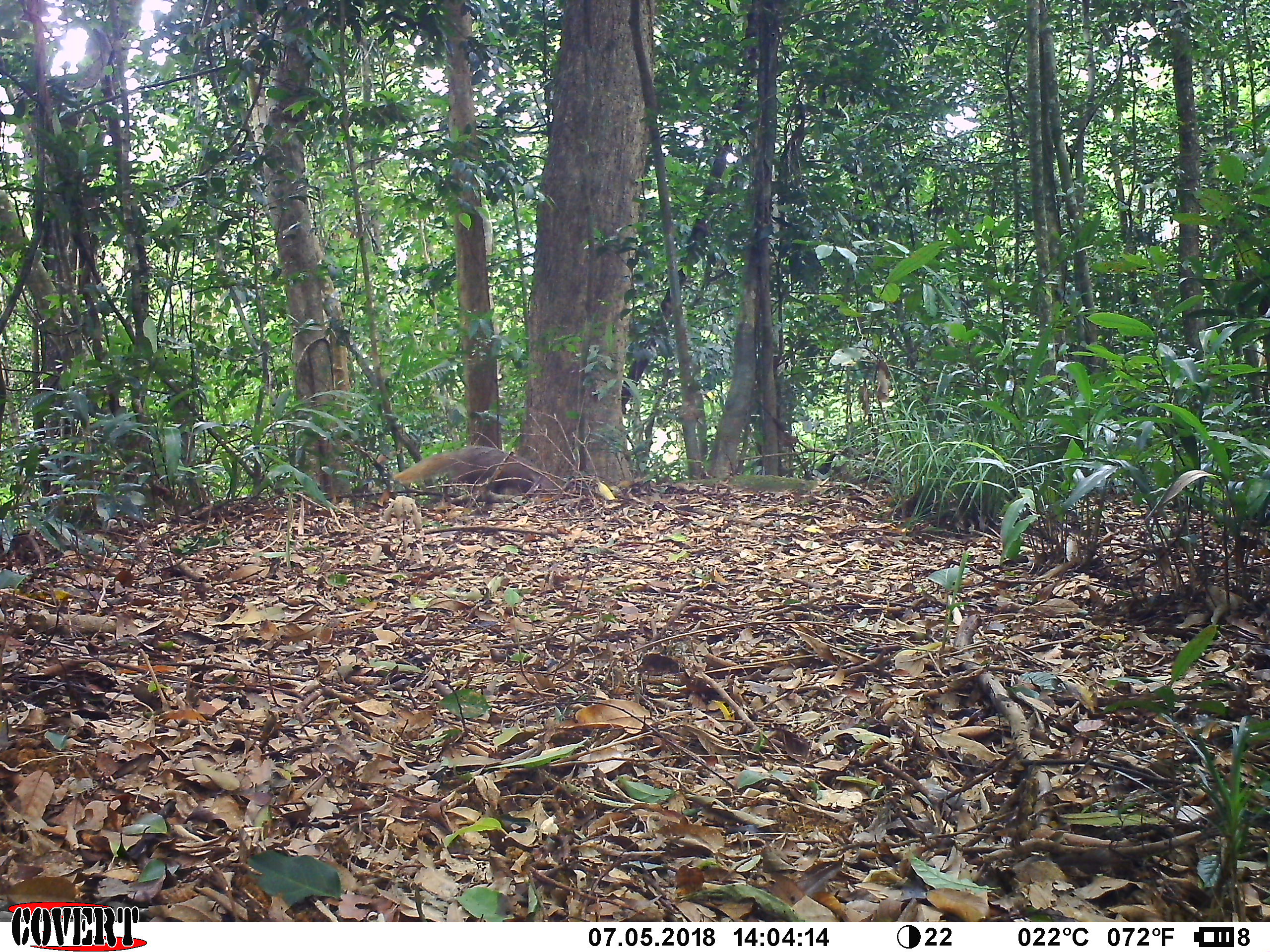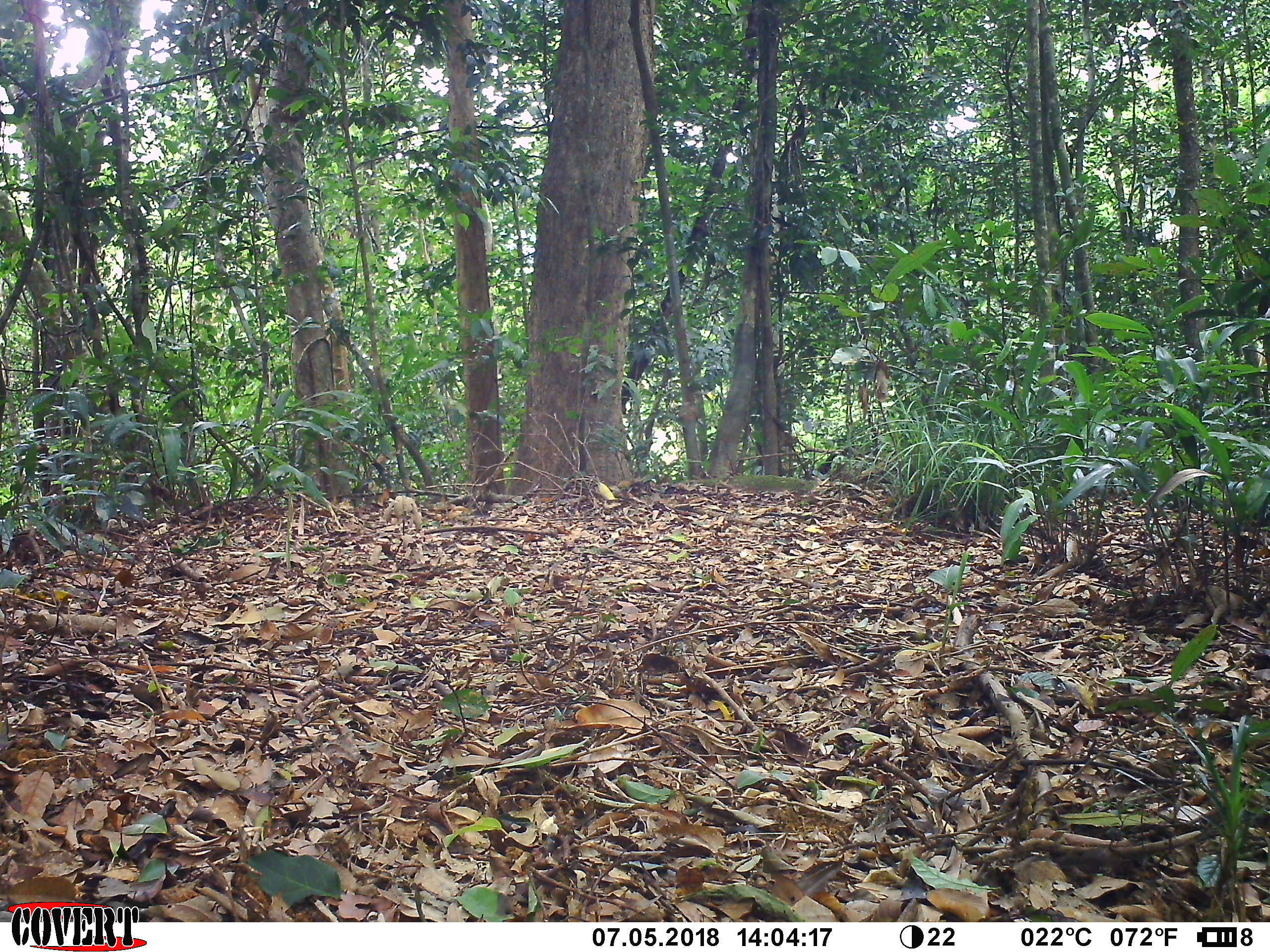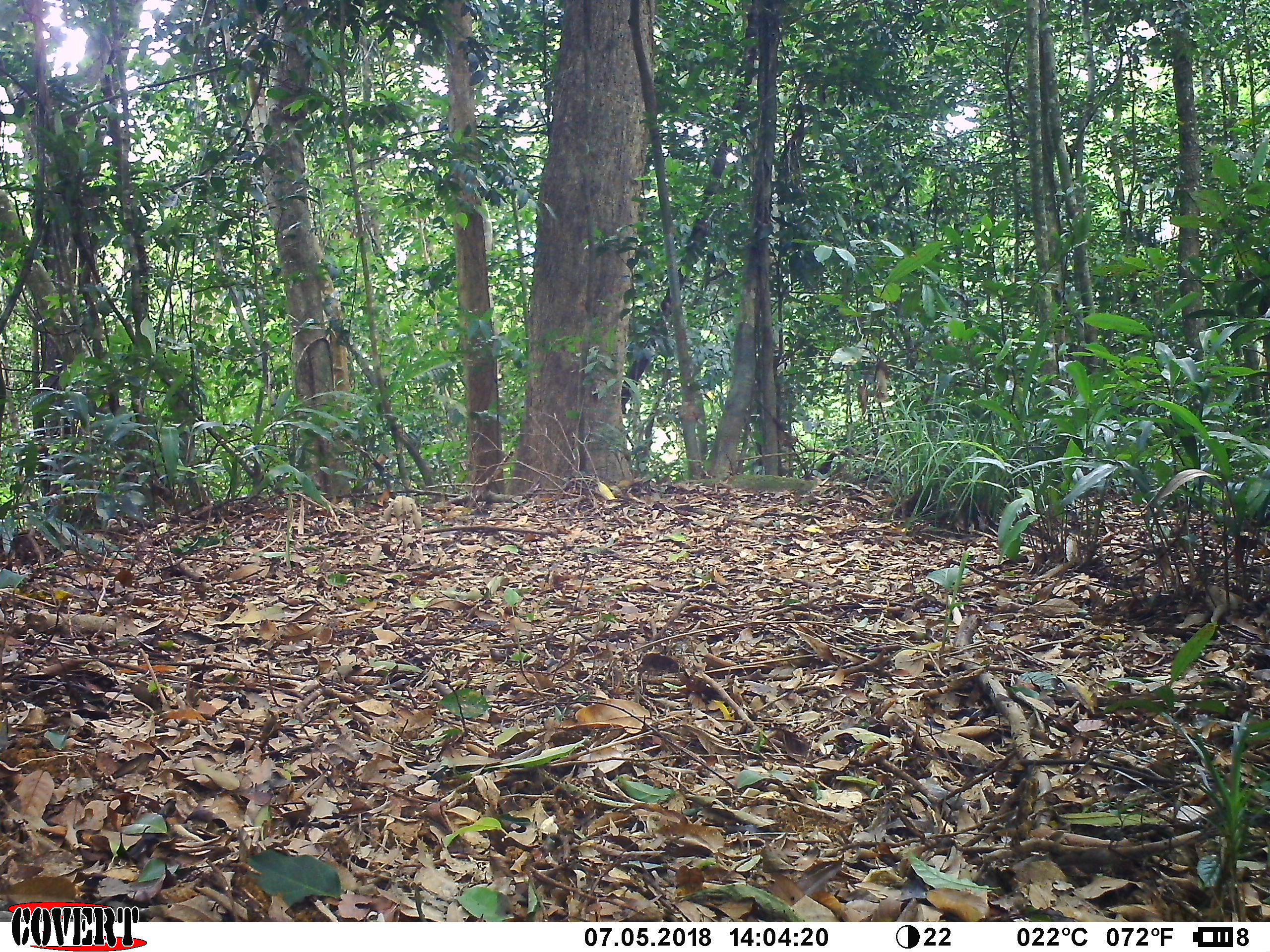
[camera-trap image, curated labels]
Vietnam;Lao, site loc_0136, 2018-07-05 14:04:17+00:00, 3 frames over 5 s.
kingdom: Animalia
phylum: Chordata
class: Mammalia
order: Carnivora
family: Herpestidae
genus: Urva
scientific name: Urva urva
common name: crab-eating mongoose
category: crab eating mongoose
Crab eating mongoose (crab-eating mongoose) (Urva urva). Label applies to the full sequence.